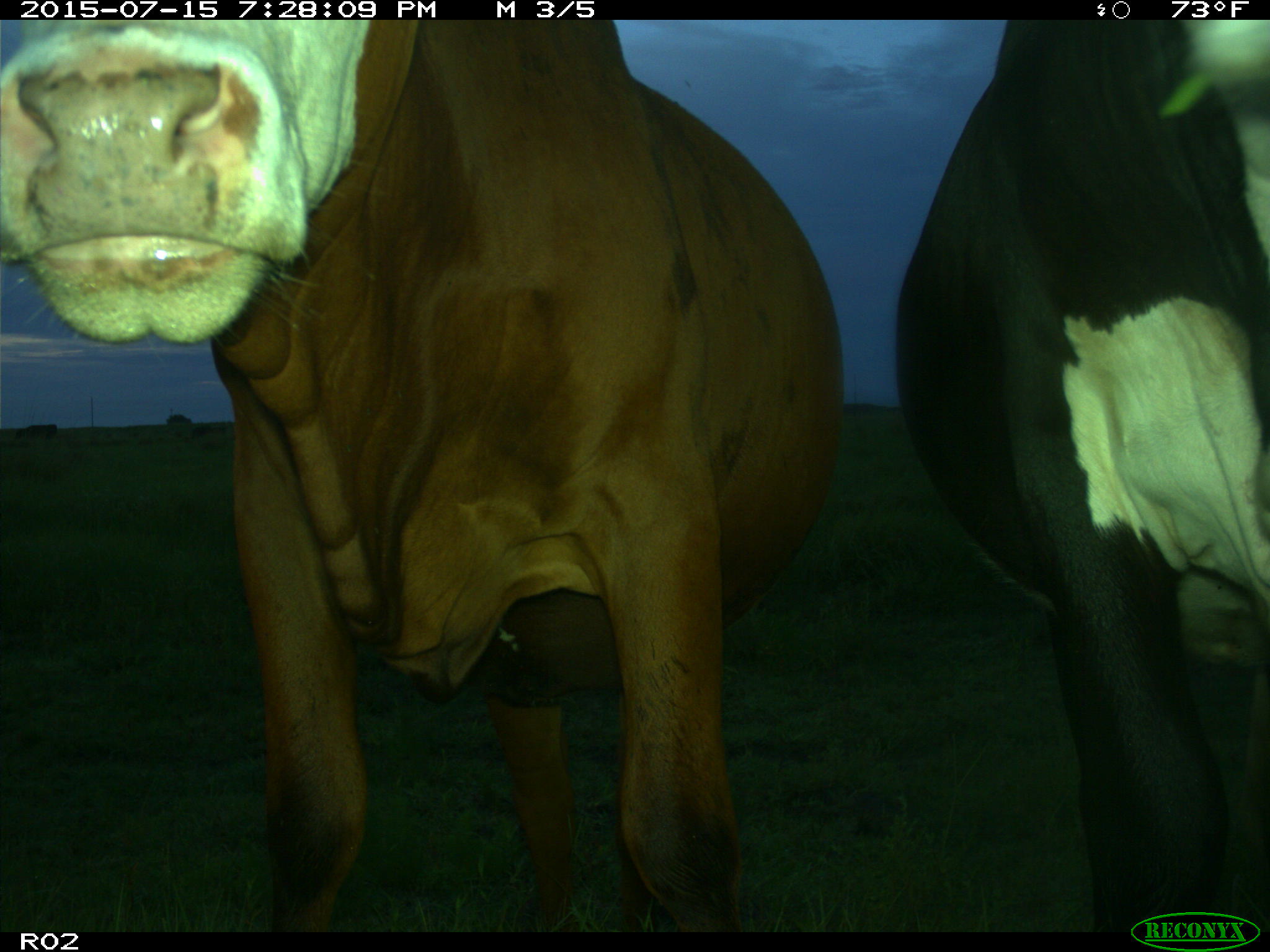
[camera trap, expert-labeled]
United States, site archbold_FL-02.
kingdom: Animalia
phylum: Chordata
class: Mammalia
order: Artiodactyla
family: Bovidae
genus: Bos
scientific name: Bos taurus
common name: domestic cow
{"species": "Bos taurus (domestic cow)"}